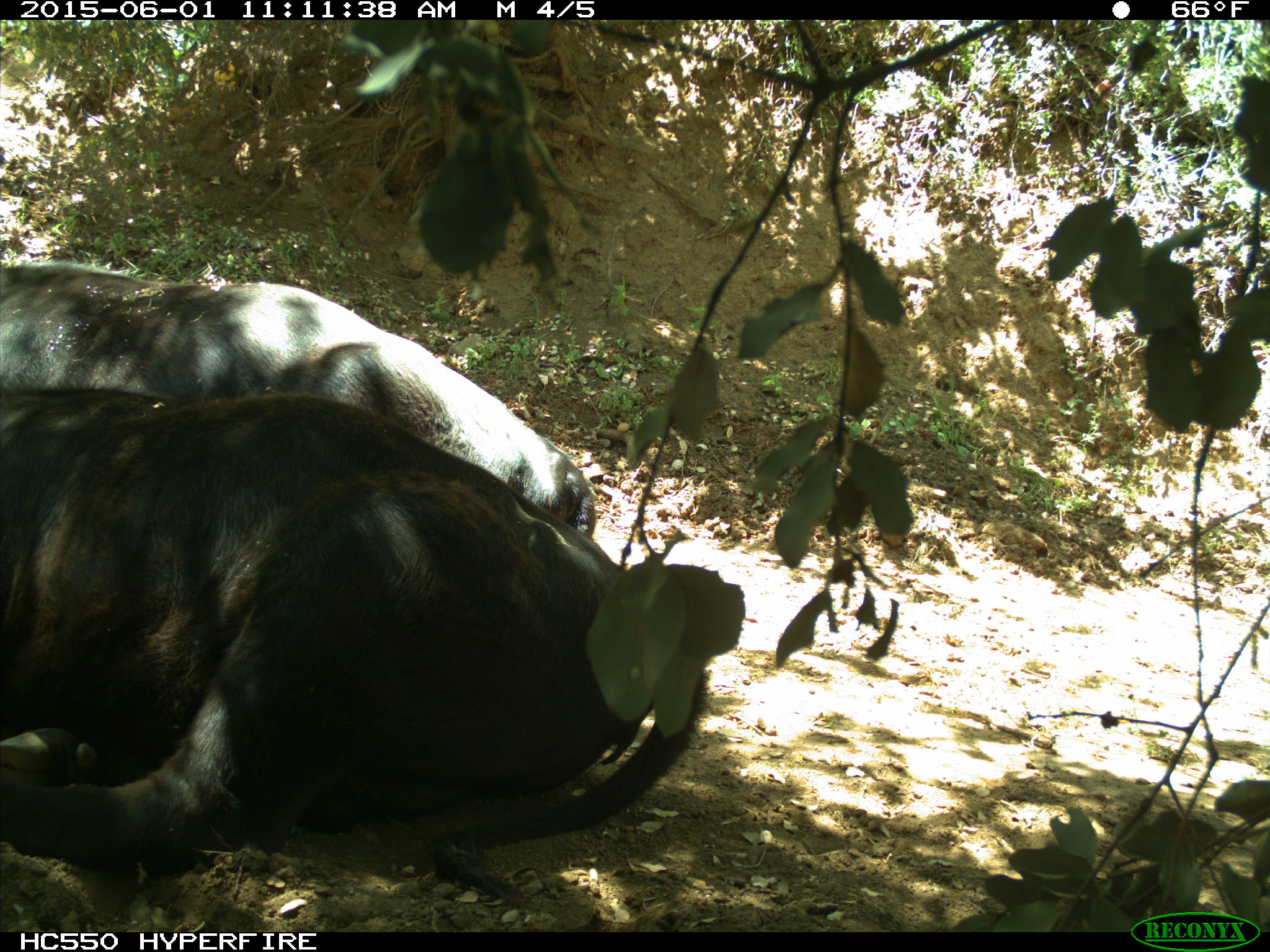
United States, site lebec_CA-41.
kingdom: Animalia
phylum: Chordata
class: Mammalia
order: Artiodactyla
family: Bovidae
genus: Bos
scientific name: Bos taurus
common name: domestic cow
Bos taurus (domestic cow).